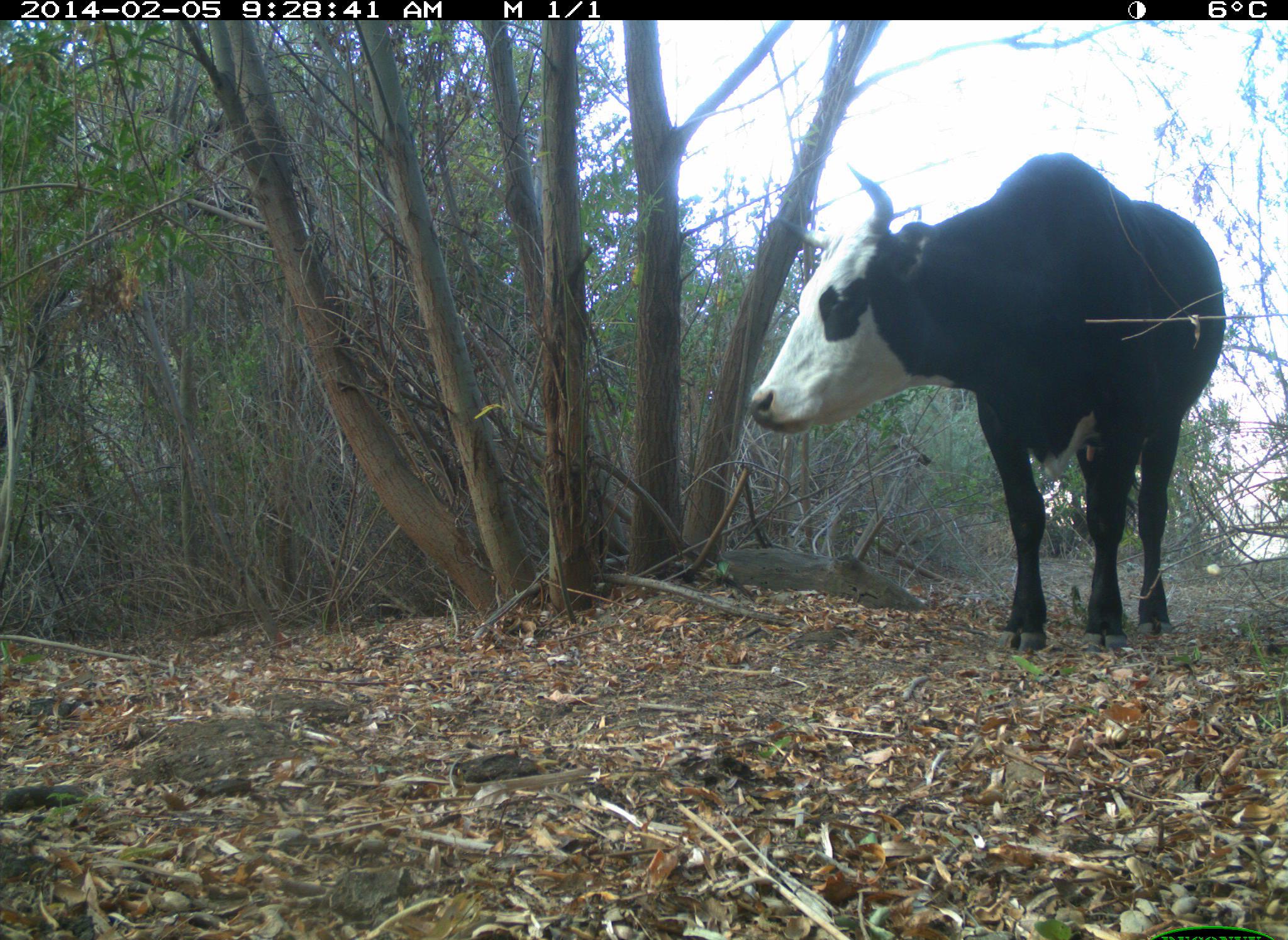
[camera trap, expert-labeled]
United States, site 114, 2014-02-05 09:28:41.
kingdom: Animalia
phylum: Chordata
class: Mammalia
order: Artiodactyla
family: Bovidae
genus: Bos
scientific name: Bos taurus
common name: cow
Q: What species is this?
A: Cow (Bos taurus).